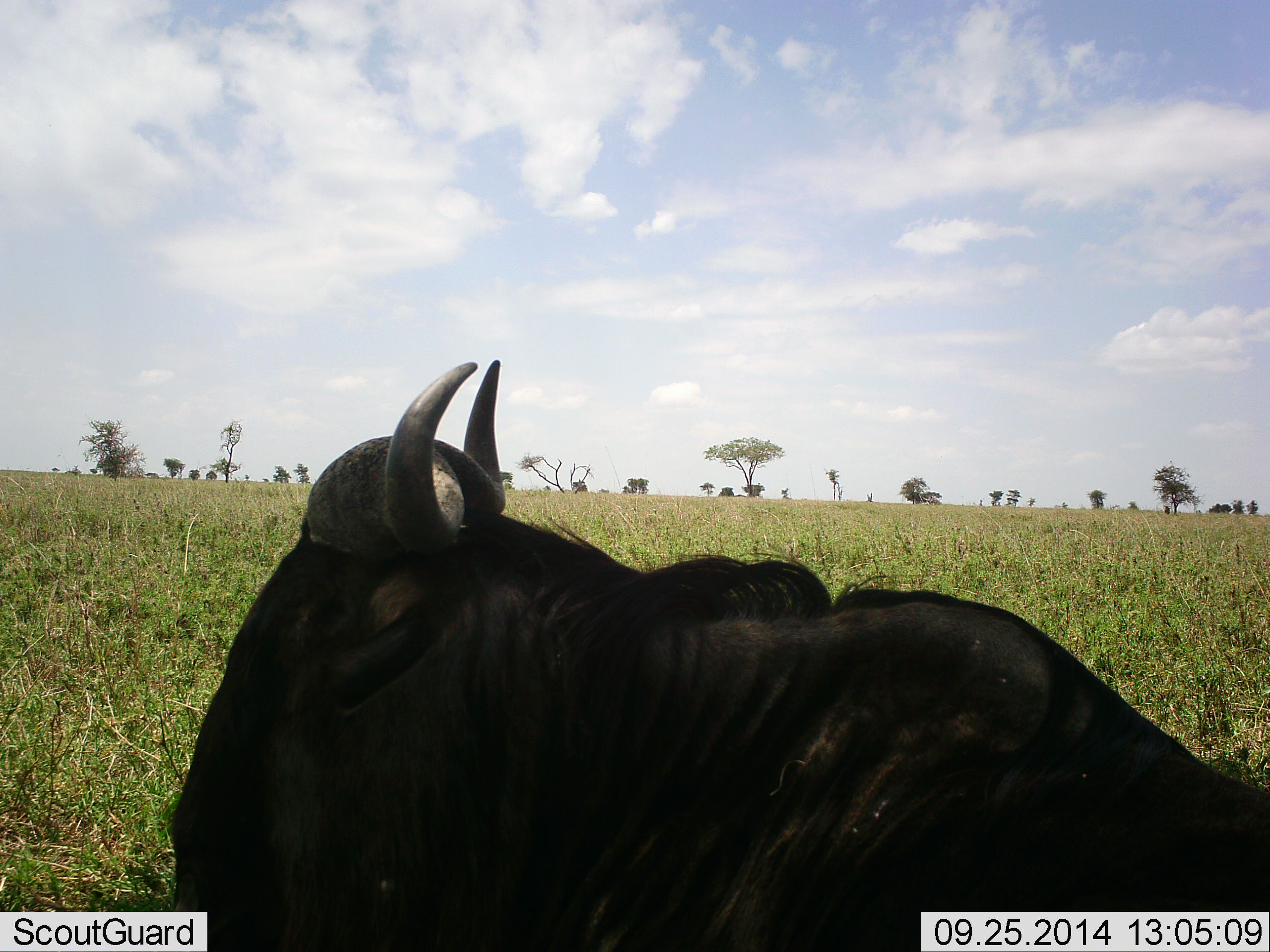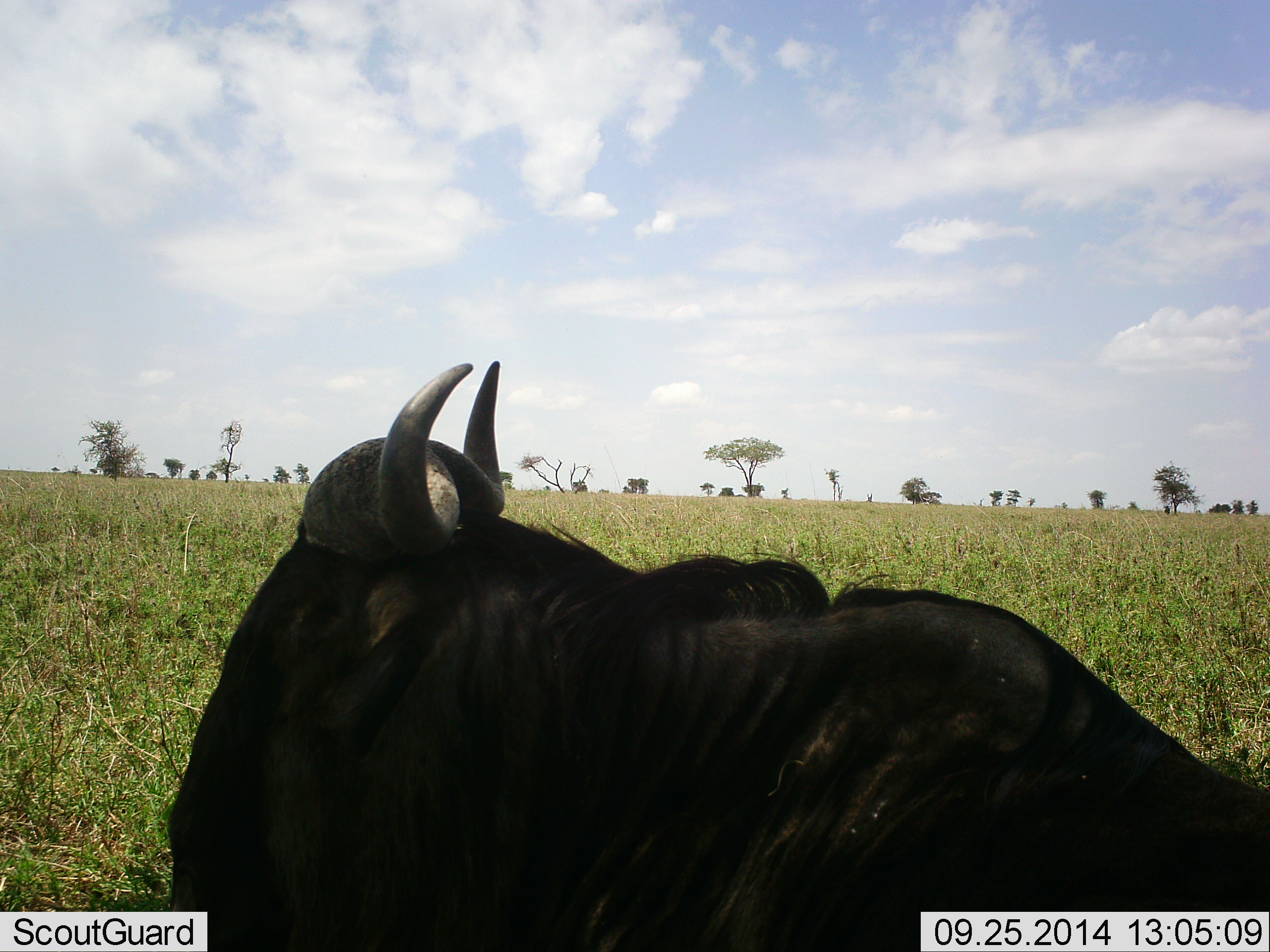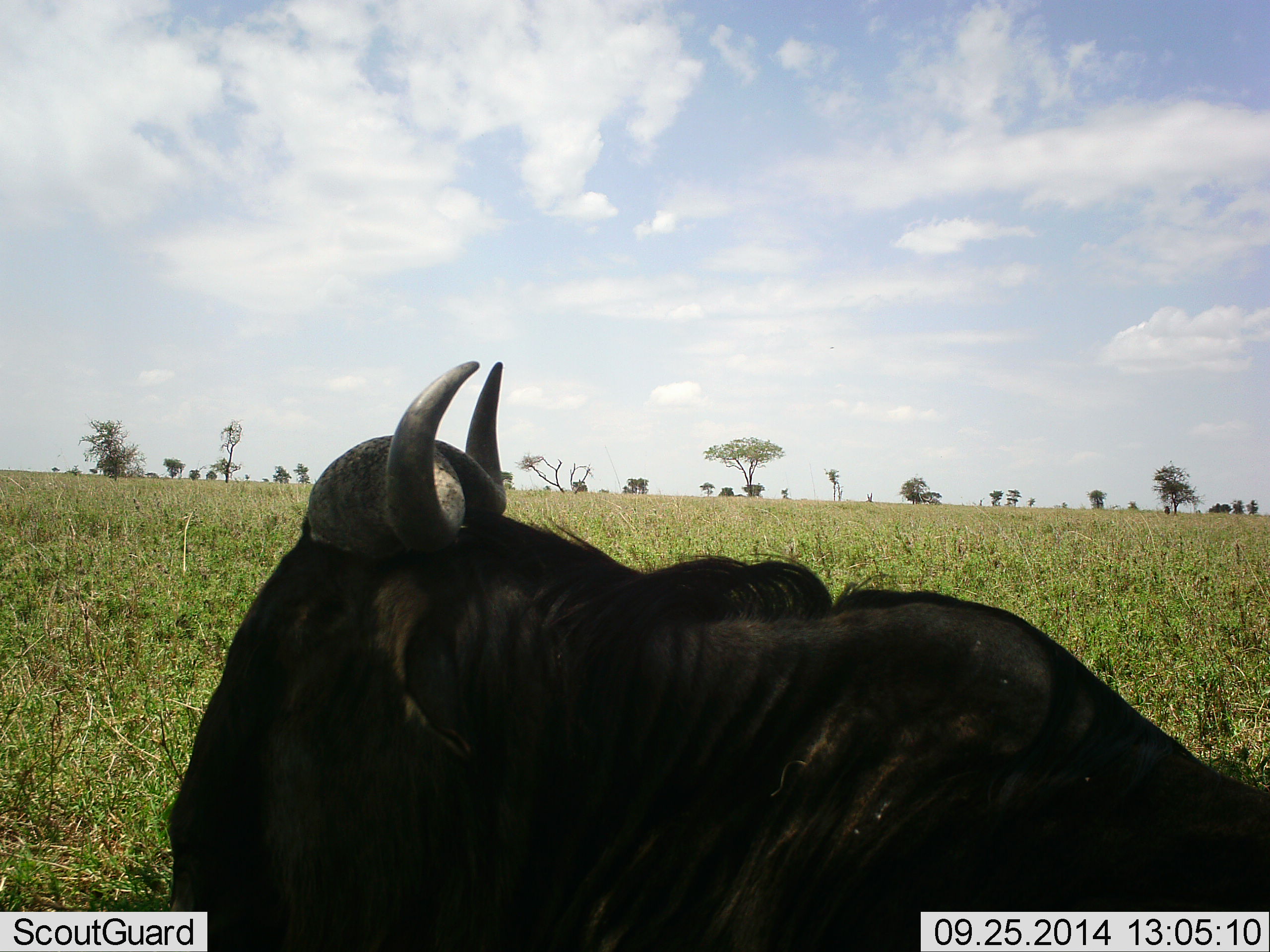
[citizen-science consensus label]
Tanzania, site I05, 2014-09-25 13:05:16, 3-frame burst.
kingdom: Animalia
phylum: Chordata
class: Mammalia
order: Artiodactyla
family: Bovidae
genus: Connochaetes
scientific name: Connochaetes taurinus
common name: blue wildebeest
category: wildebeest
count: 1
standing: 10%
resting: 90%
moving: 0%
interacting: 0%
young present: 0%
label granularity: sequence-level